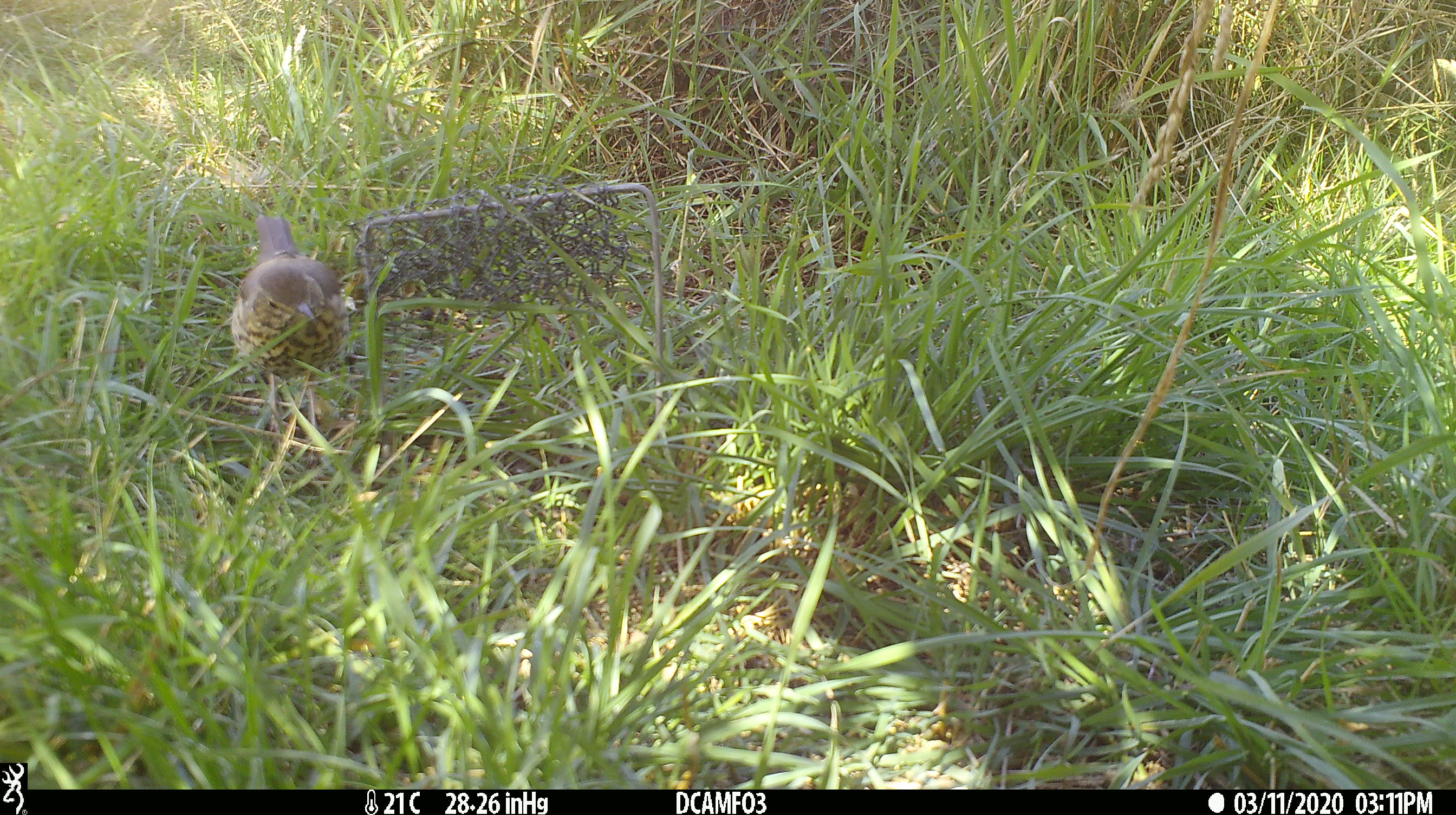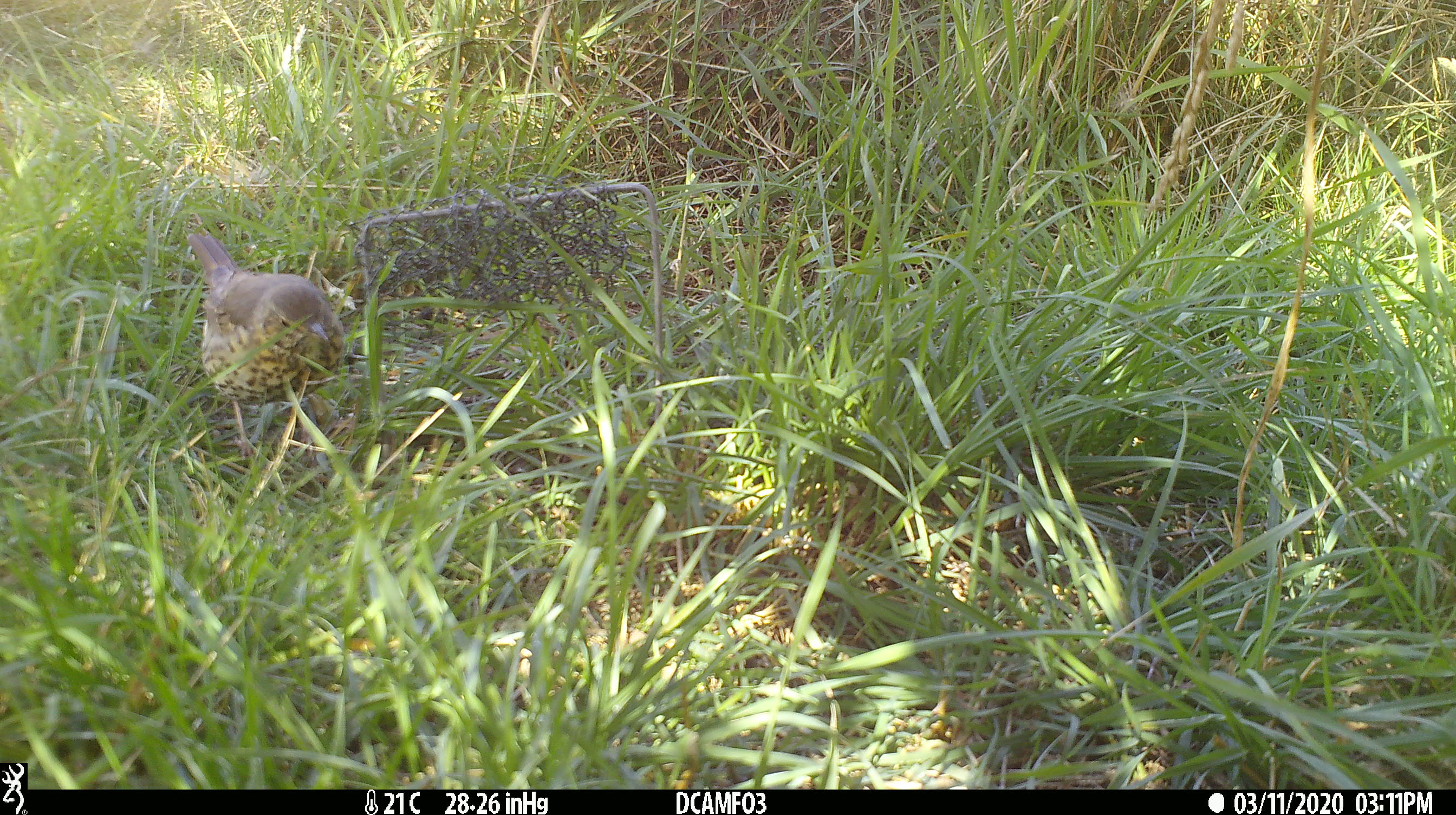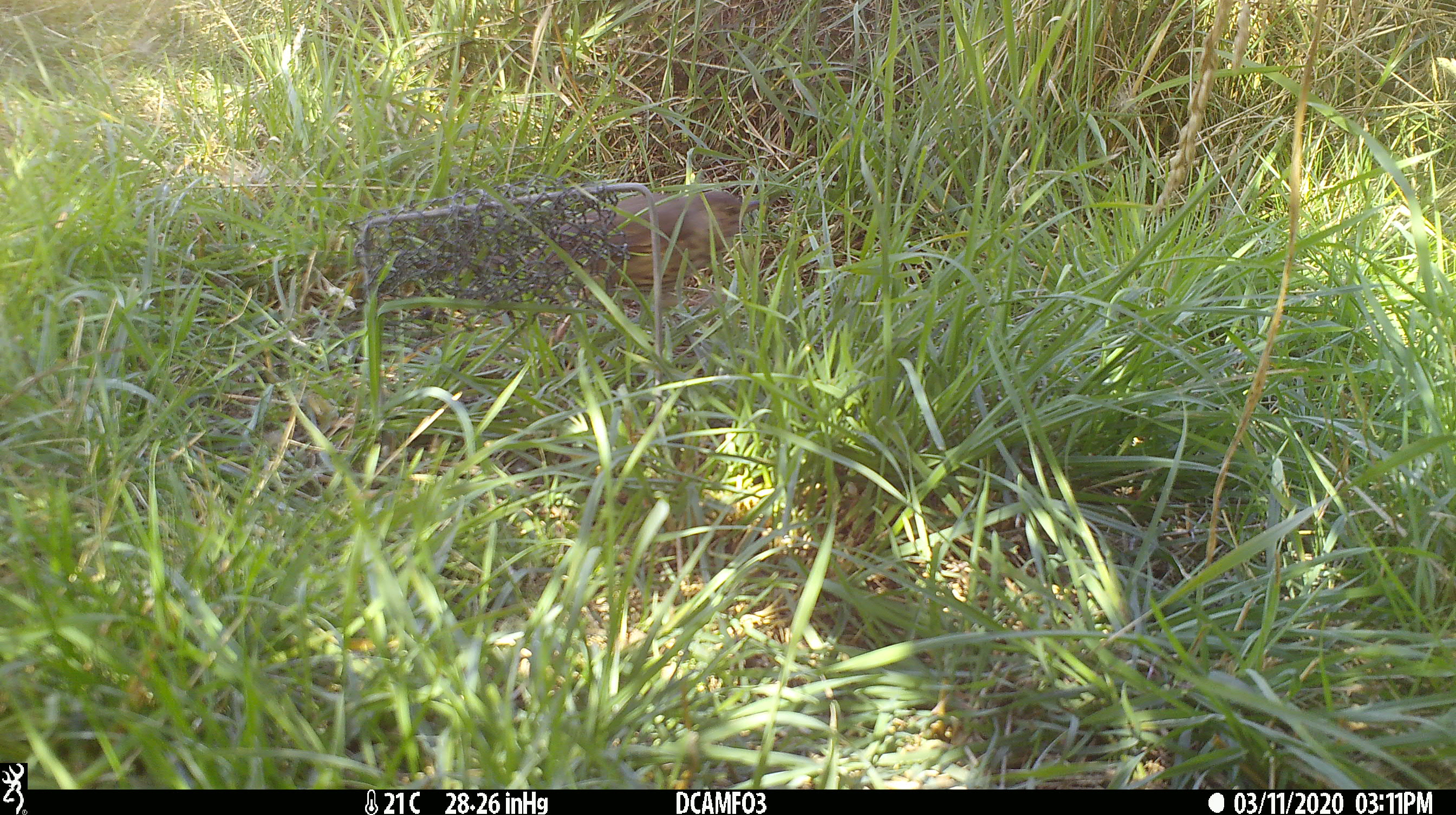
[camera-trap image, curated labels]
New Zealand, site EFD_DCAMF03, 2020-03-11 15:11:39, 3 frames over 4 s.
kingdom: Animalia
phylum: Chordata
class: Aves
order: Passeriformes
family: Turdidae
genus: Turdus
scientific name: Turdus philomelos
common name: song thrush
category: thrush